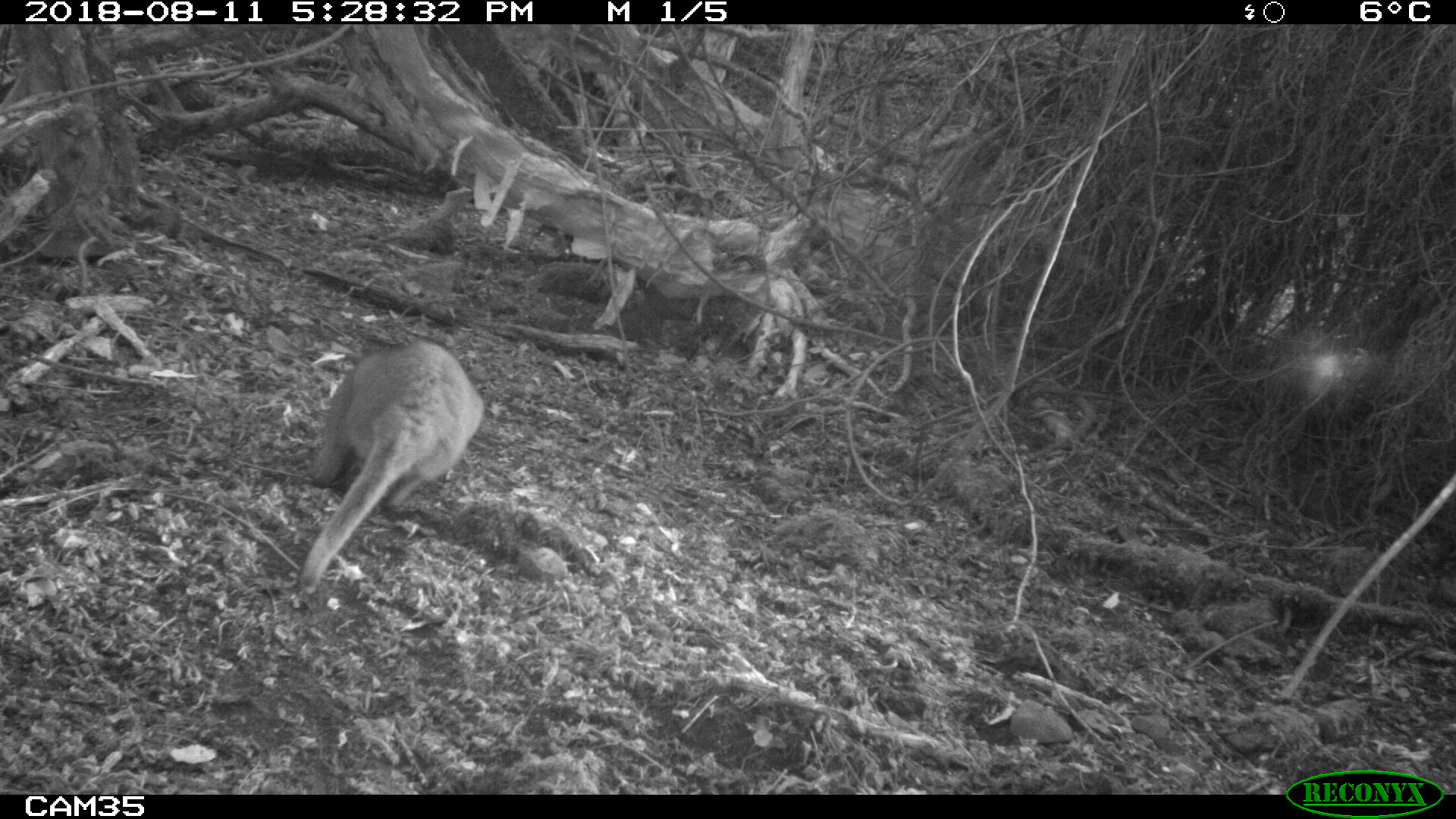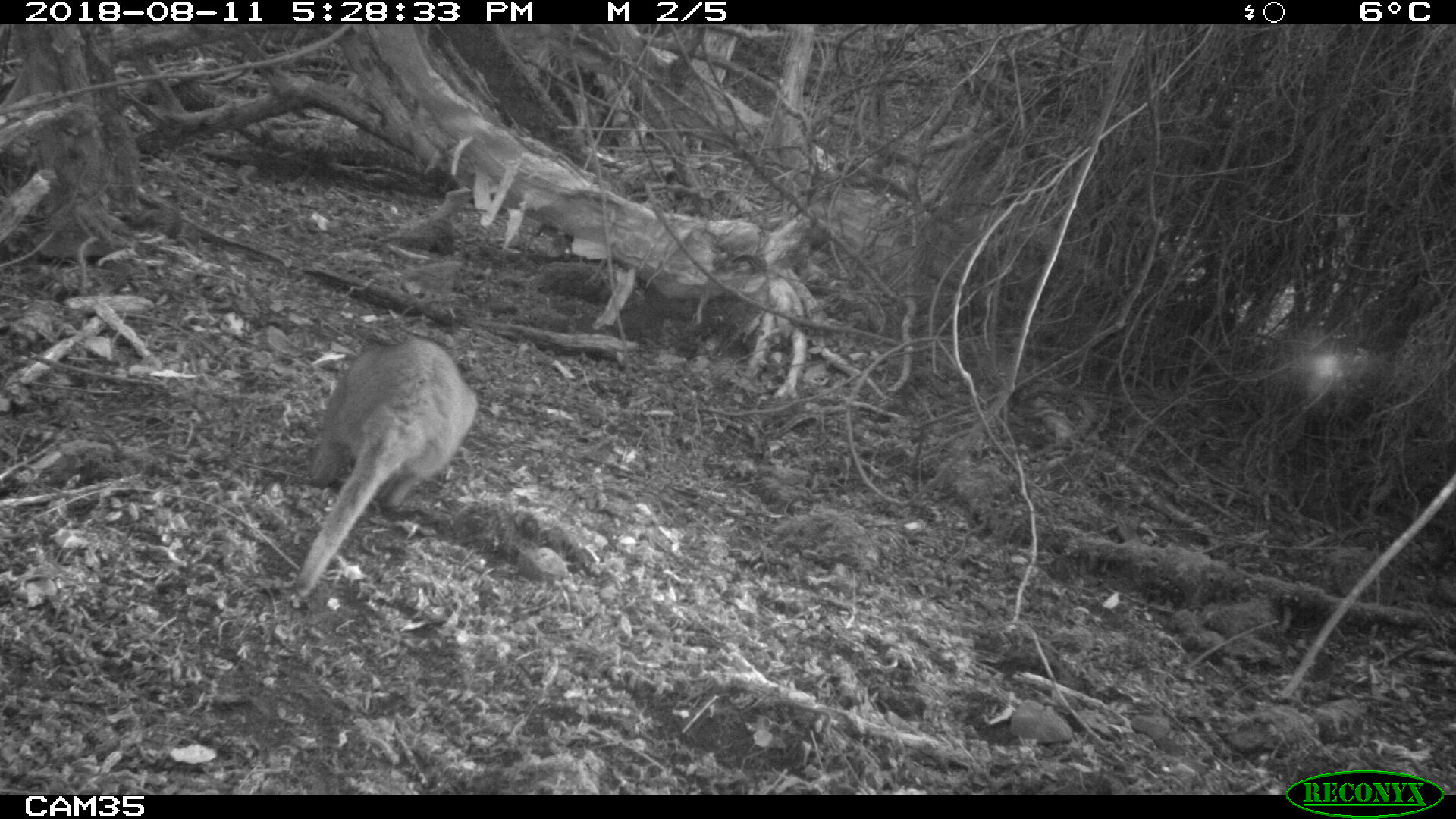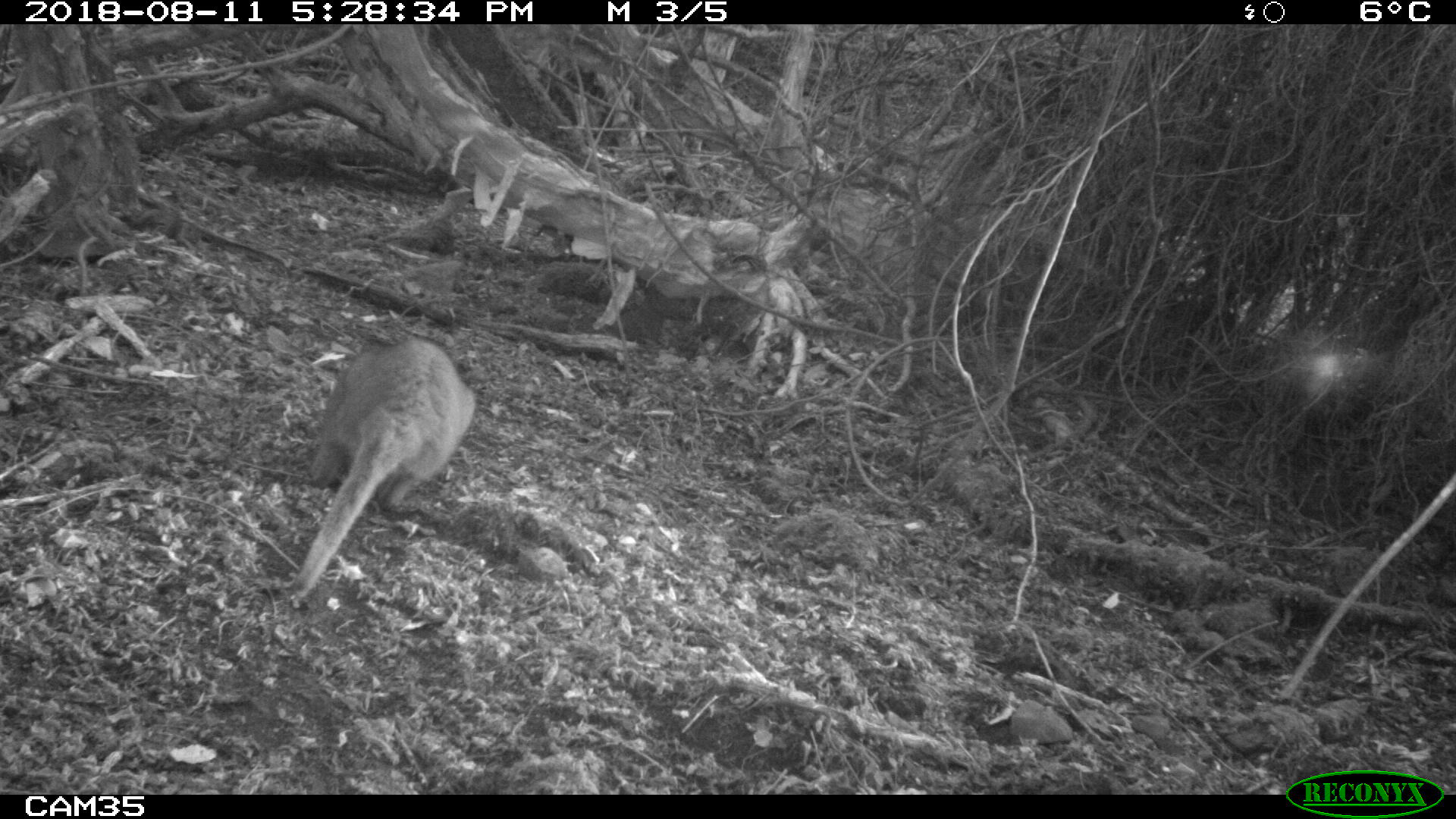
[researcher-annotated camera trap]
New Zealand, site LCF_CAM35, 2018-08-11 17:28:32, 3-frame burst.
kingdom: Animalia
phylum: Chordata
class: Mammalia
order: Diprotodontia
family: Macropodidae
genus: Notamacropus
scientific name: Notamacropus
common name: wallaby